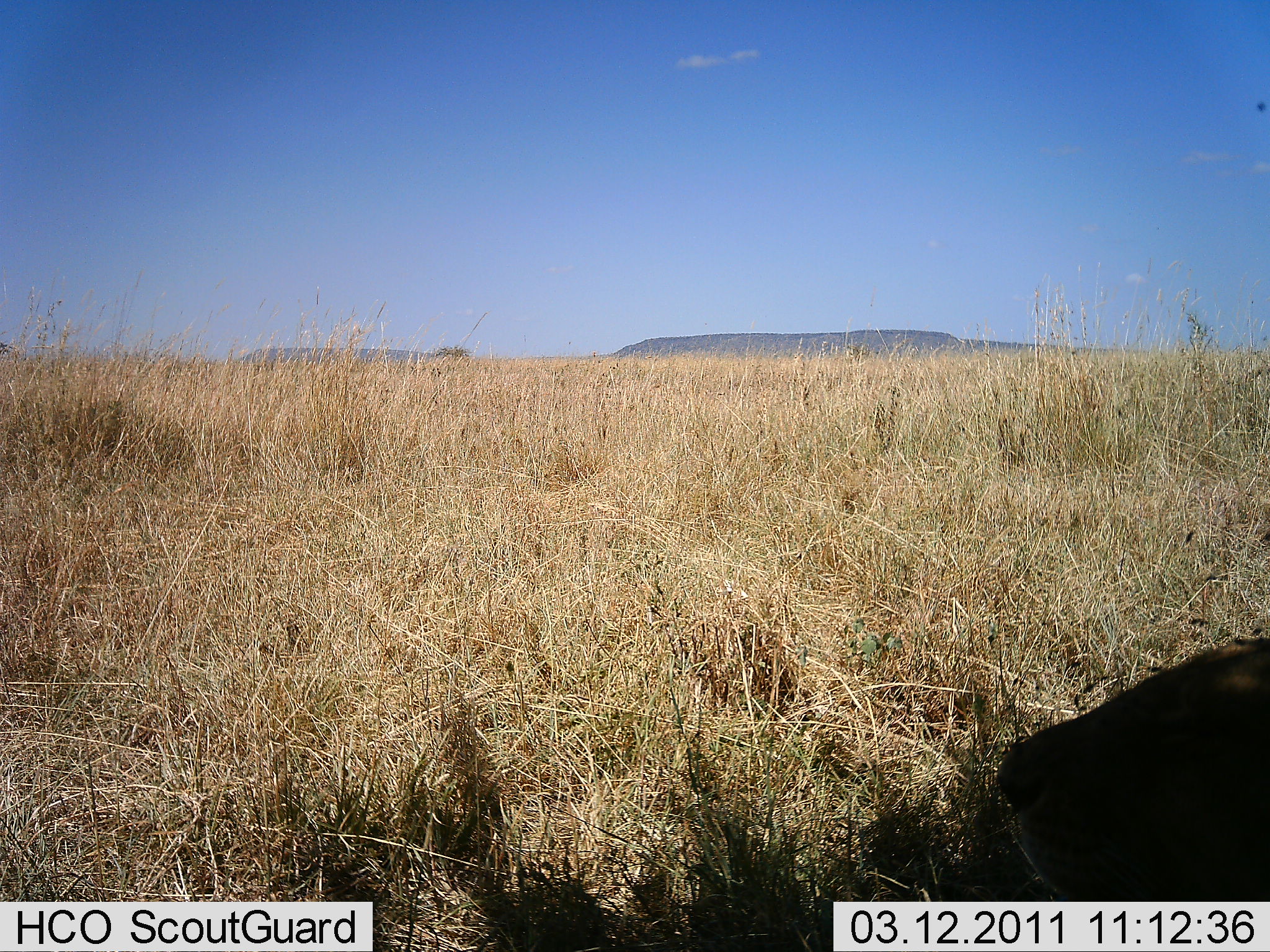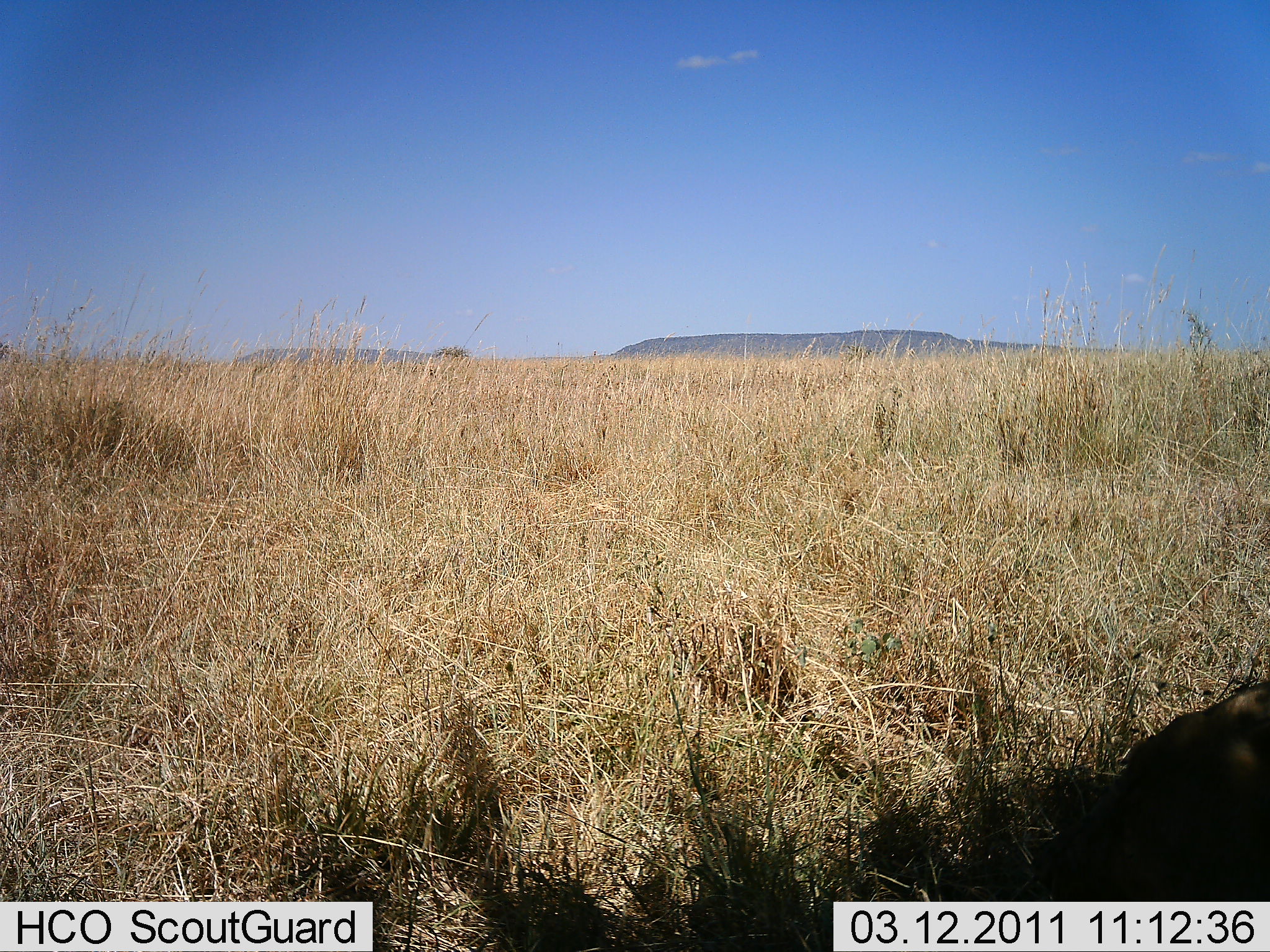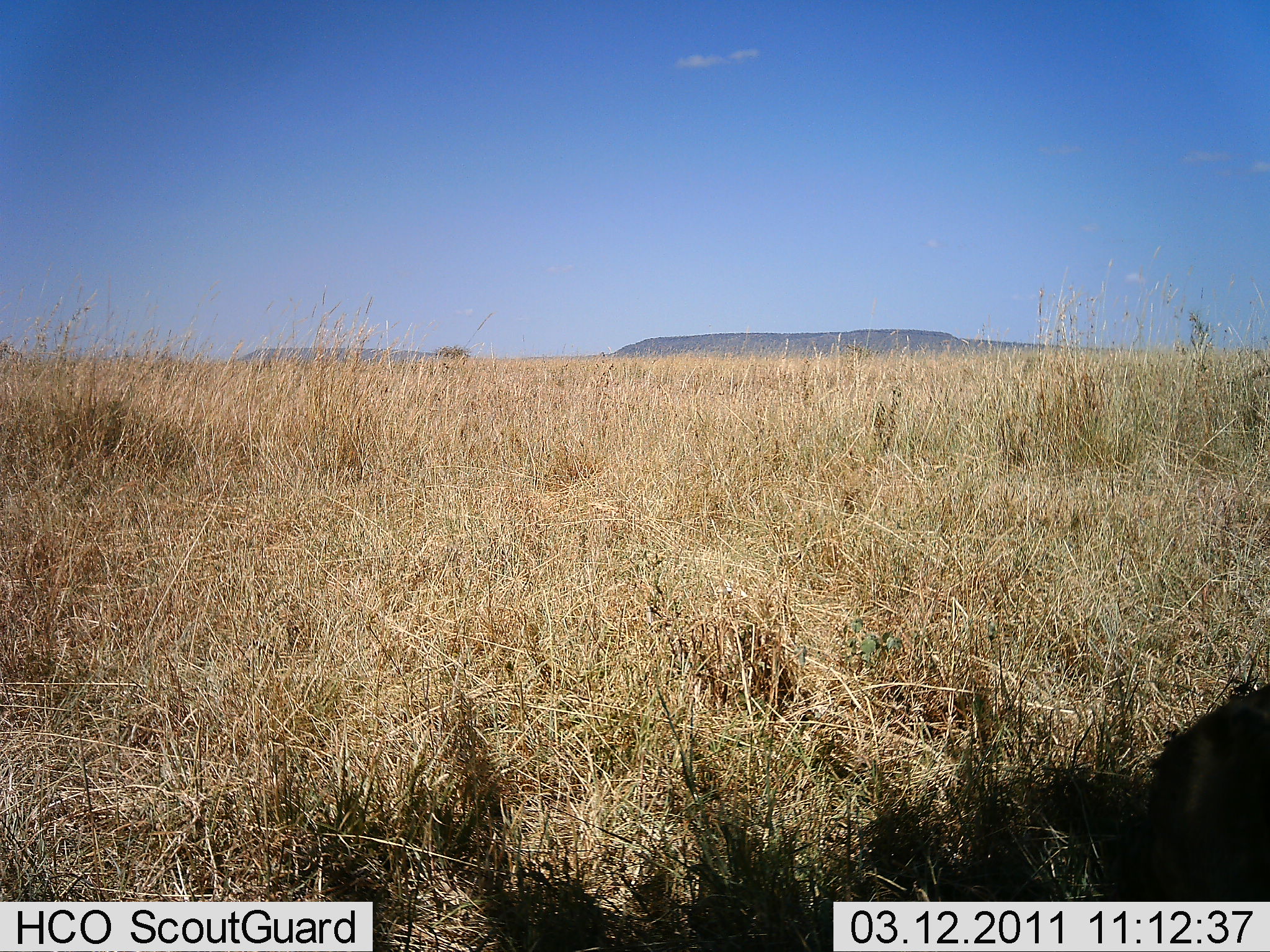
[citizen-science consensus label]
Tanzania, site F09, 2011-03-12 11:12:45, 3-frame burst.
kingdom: Animalia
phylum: Chordata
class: Mammalia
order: Carnivora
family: Felidae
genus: Panthera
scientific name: Panthera leo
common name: lion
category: lionfemale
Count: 1.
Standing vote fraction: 14%.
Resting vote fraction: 57%.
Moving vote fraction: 29%.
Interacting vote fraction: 0%.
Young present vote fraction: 0%.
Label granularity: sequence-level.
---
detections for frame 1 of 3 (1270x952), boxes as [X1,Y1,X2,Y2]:
animal: [995,637,1270,814]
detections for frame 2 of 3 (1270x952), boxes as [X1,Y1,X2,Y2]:
animal: [1102,681,1270,798]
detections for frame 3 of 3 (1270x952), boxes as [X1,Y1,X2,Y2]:
animal: [1140,681,1270,848]